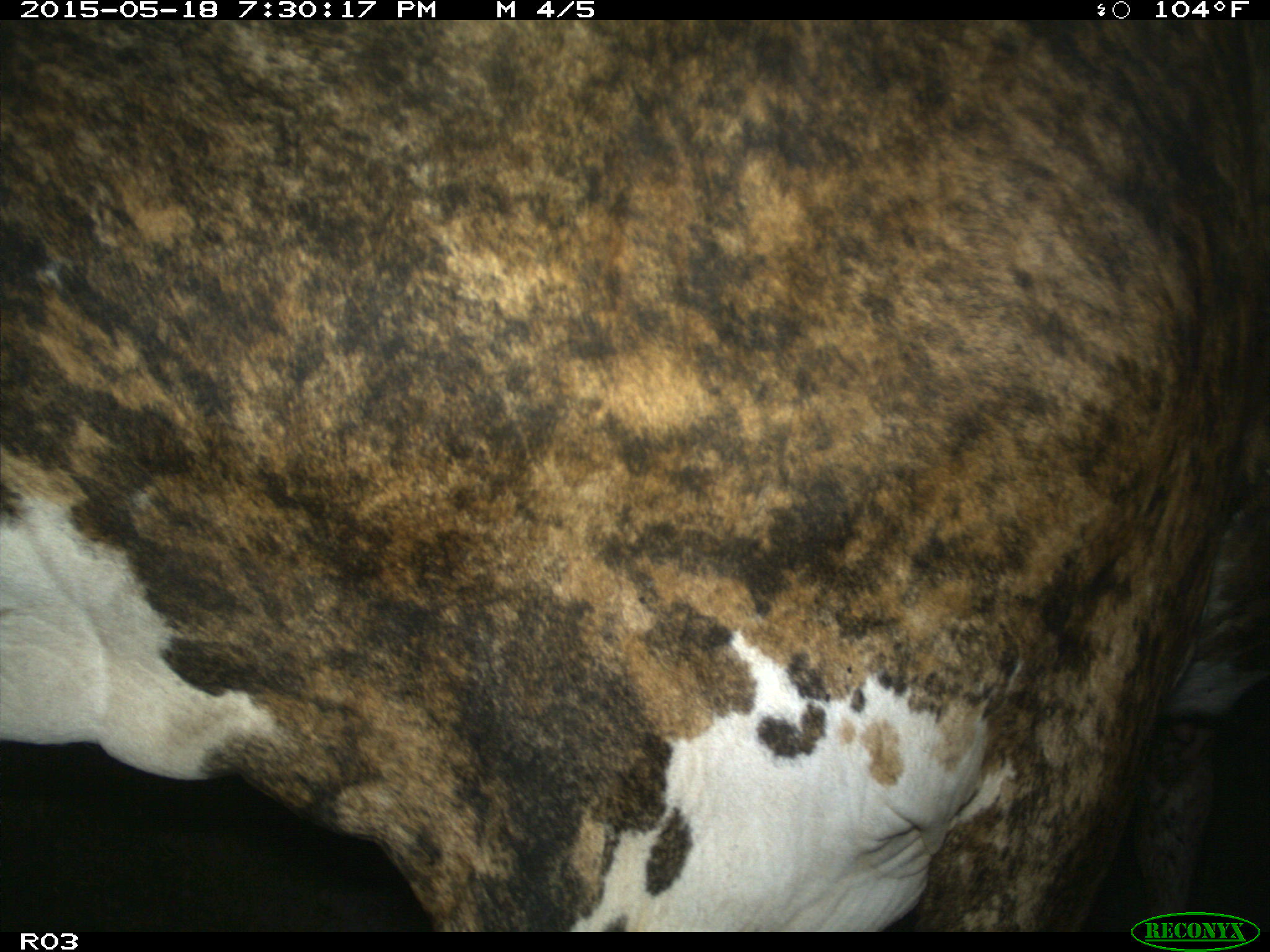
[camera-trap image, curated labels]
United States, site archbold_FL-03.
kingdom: Animalia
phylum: Chordata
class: Mammalia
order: Artiodactyla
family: Bovidae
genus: Bos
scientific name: Bos taurus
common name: domestic cow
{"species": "Bos taurus (domestic cow)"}